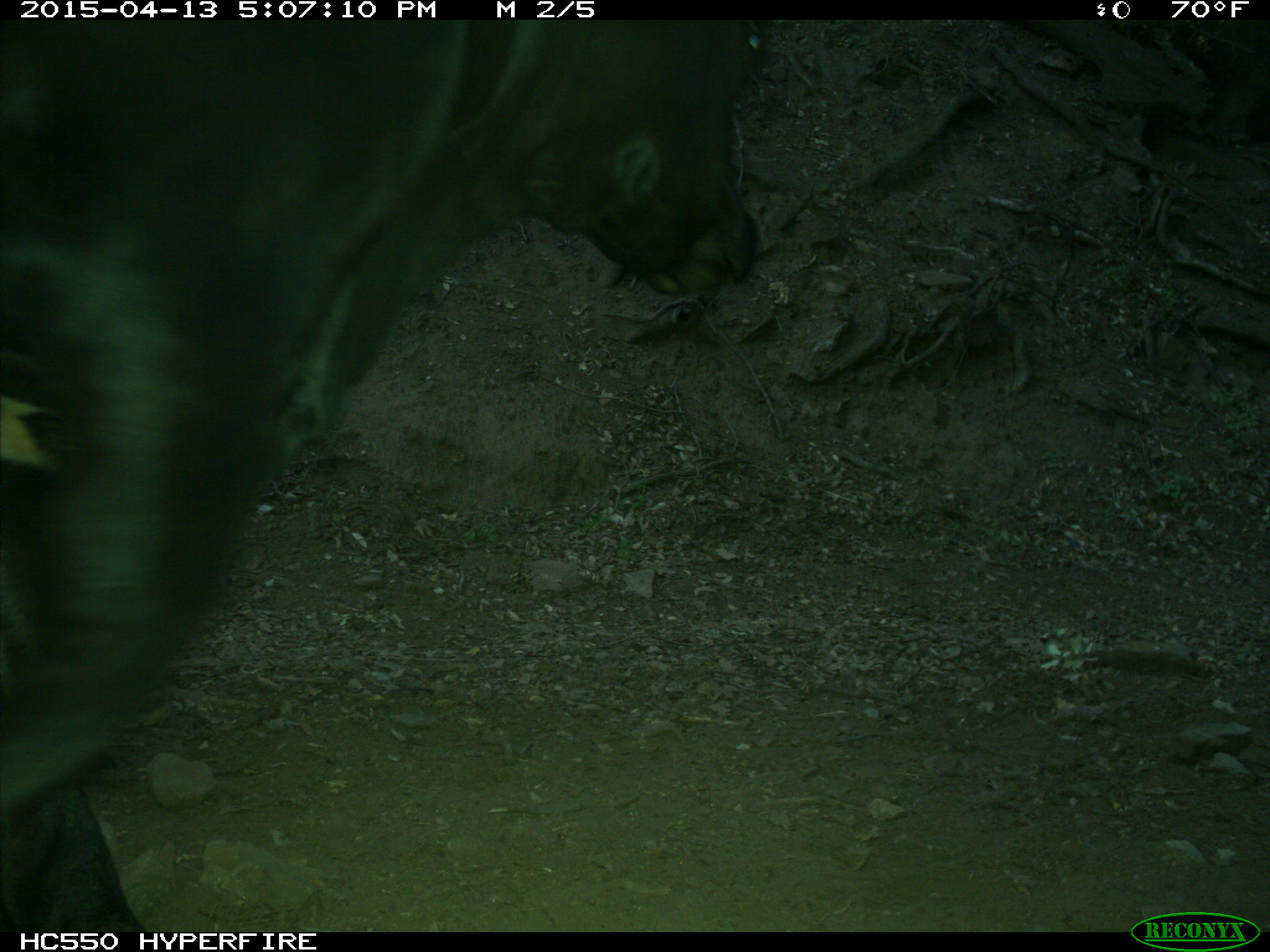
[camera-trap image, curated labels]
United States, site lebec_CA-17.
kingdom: Animalia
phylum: Chordata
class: Mammalia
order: Artiodactyla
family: Bovidae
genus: Bos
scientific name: Bos taurus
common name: domestic cow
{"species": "Bos taurus (domestic cow)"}